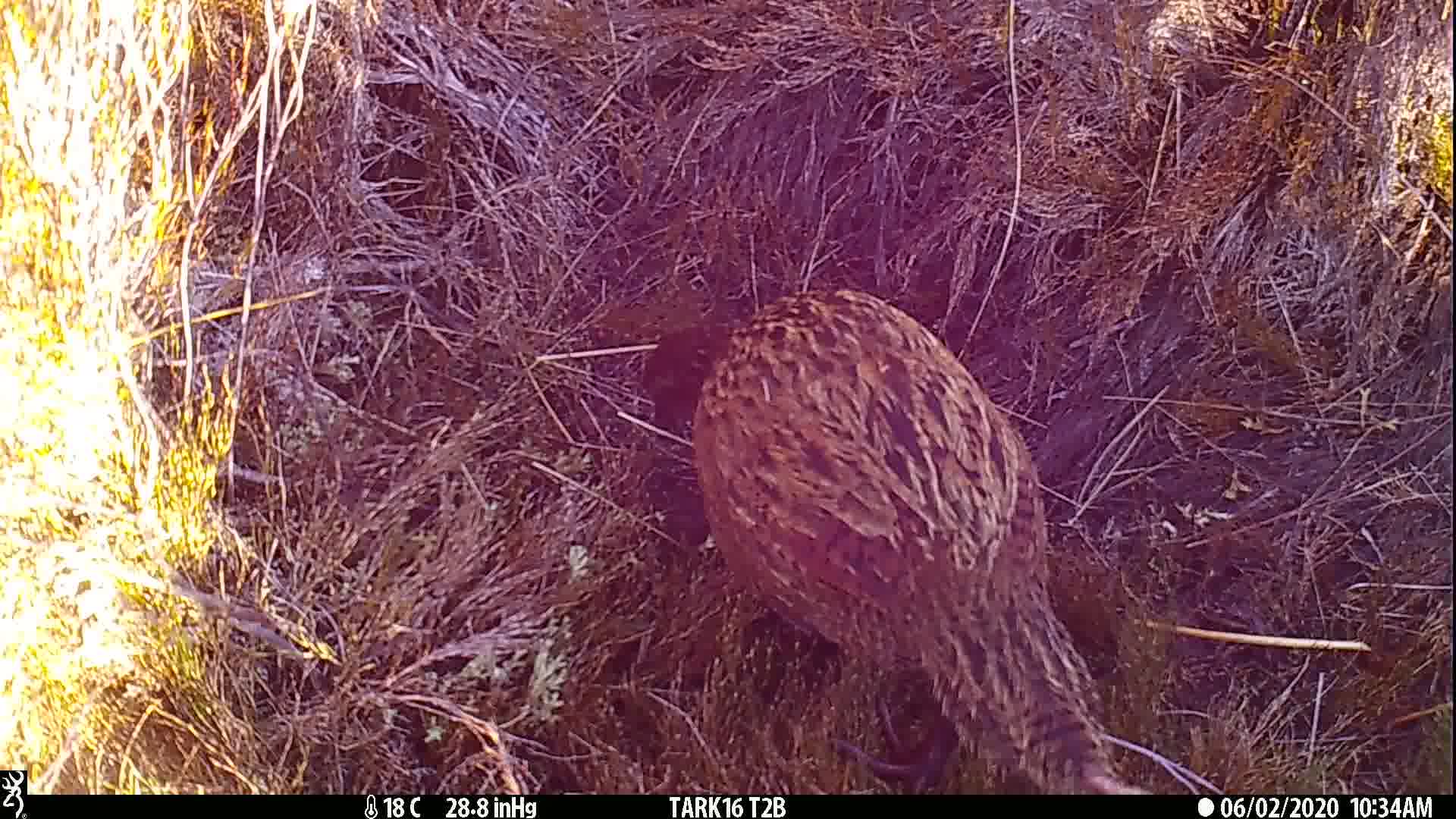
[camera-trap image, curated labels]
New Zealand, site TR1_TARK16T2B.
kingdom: Animalia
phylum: Chordata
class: Aves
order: Gruiformes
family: Rallidae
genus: Gallirallus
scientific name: Gallirallus australis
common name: weka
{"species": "weka (Gallirallus australis)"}